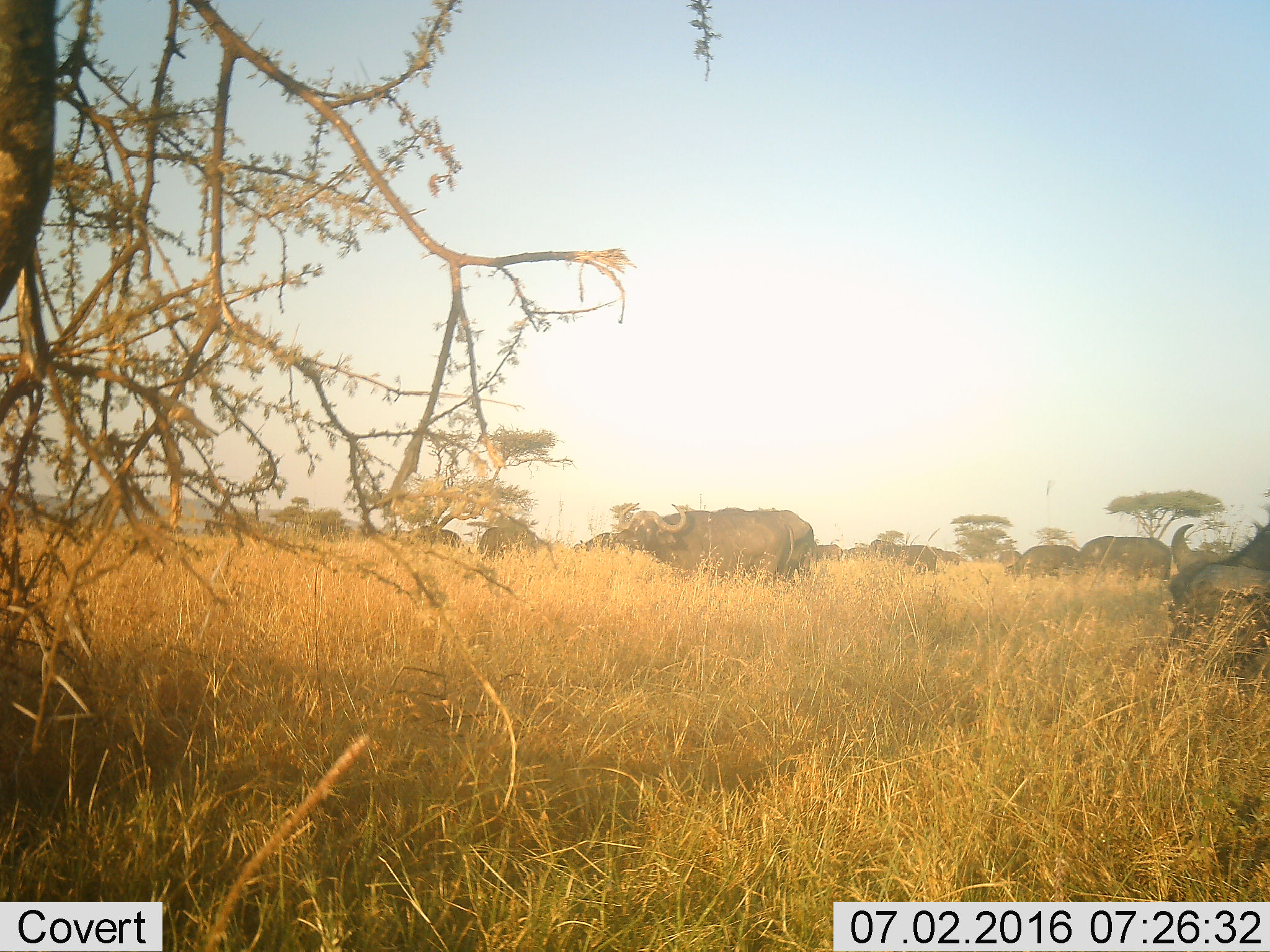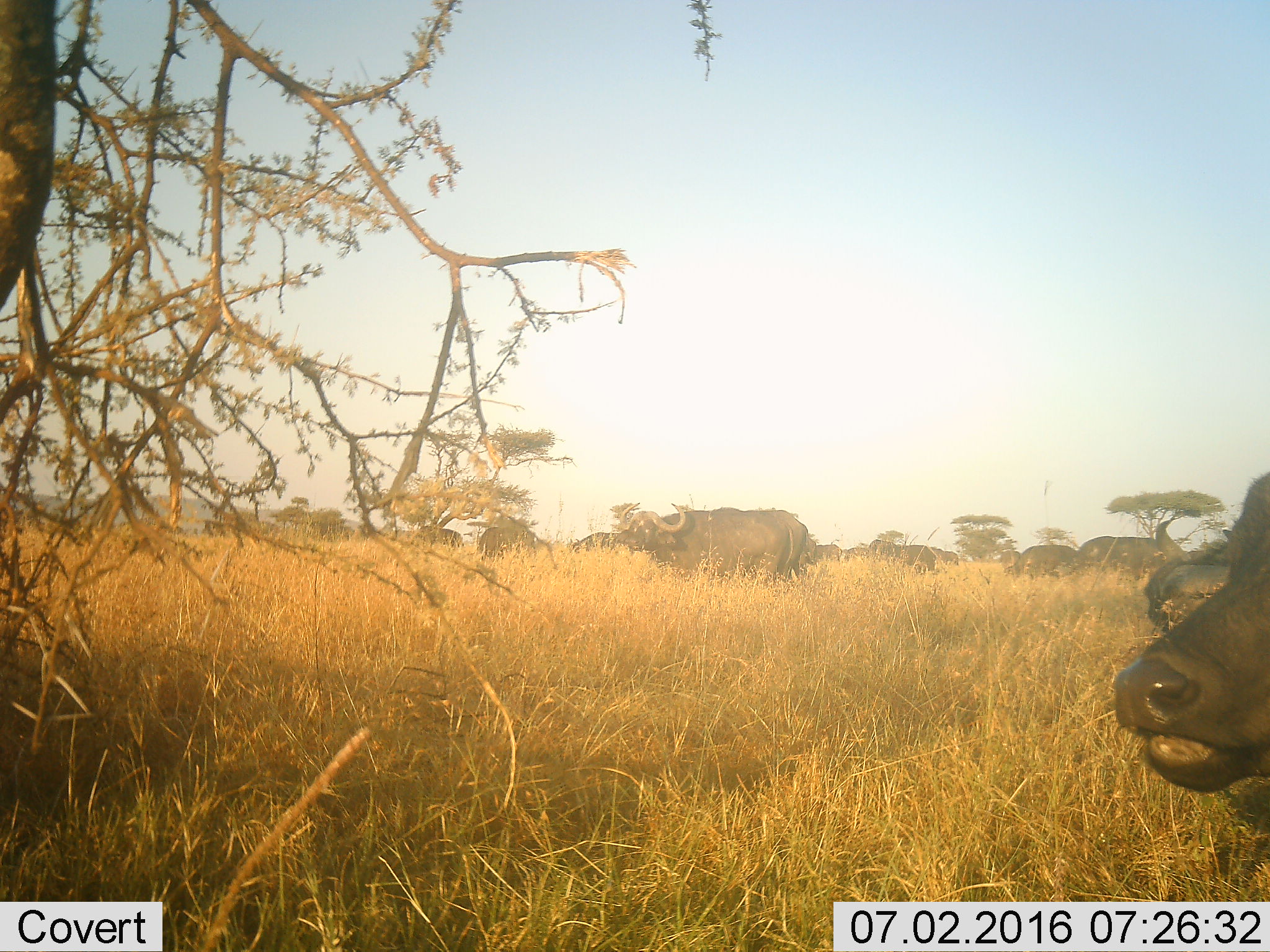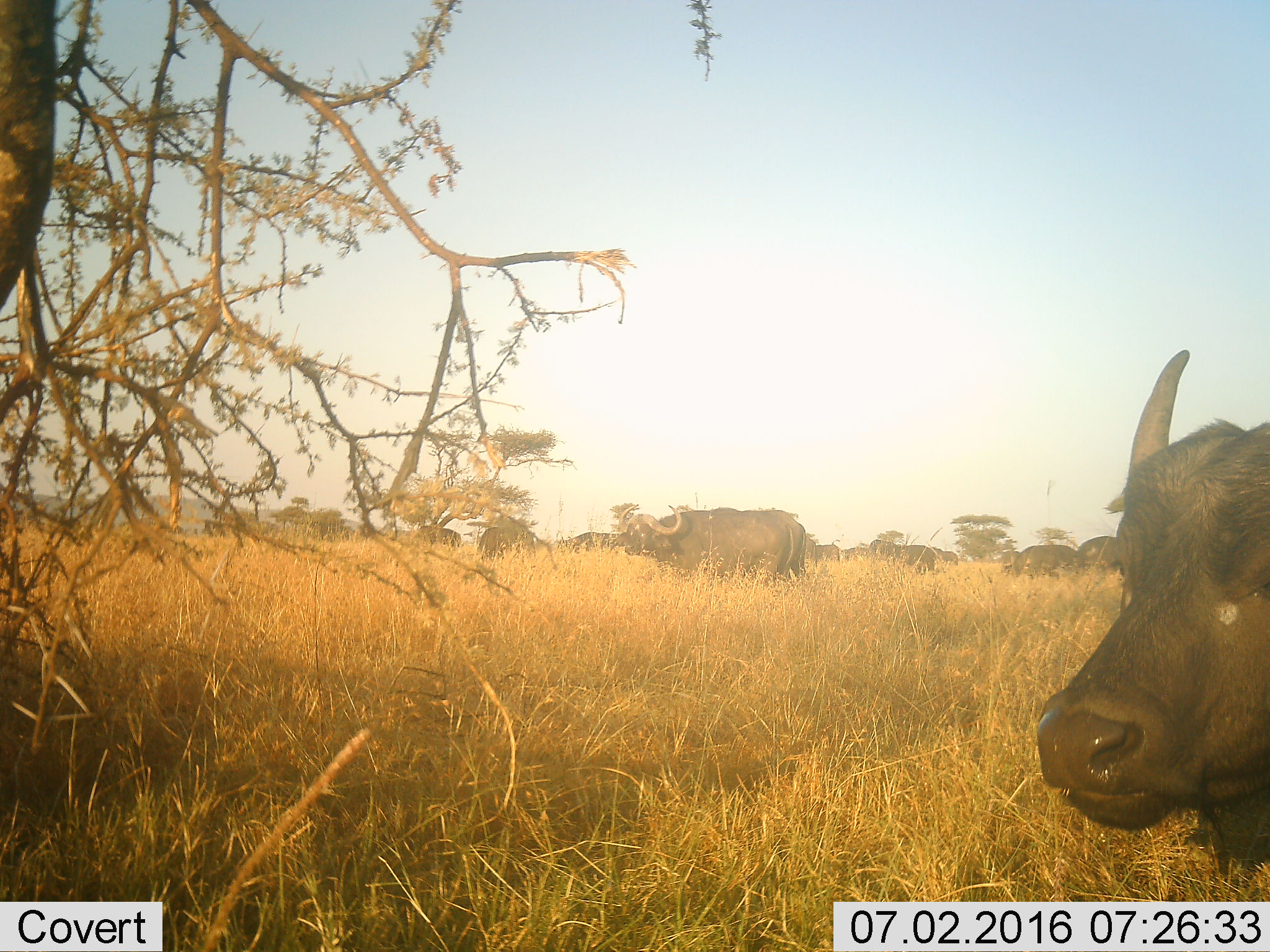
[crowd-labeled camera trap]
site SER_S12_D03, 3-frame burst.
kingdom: Animalia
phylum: Chordata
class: Mammalia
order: Artiodactyla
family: Bovidae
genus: Syncerus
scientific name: Syncerus caffer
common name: african buffalo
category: buffalo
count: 11-50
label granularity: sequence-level